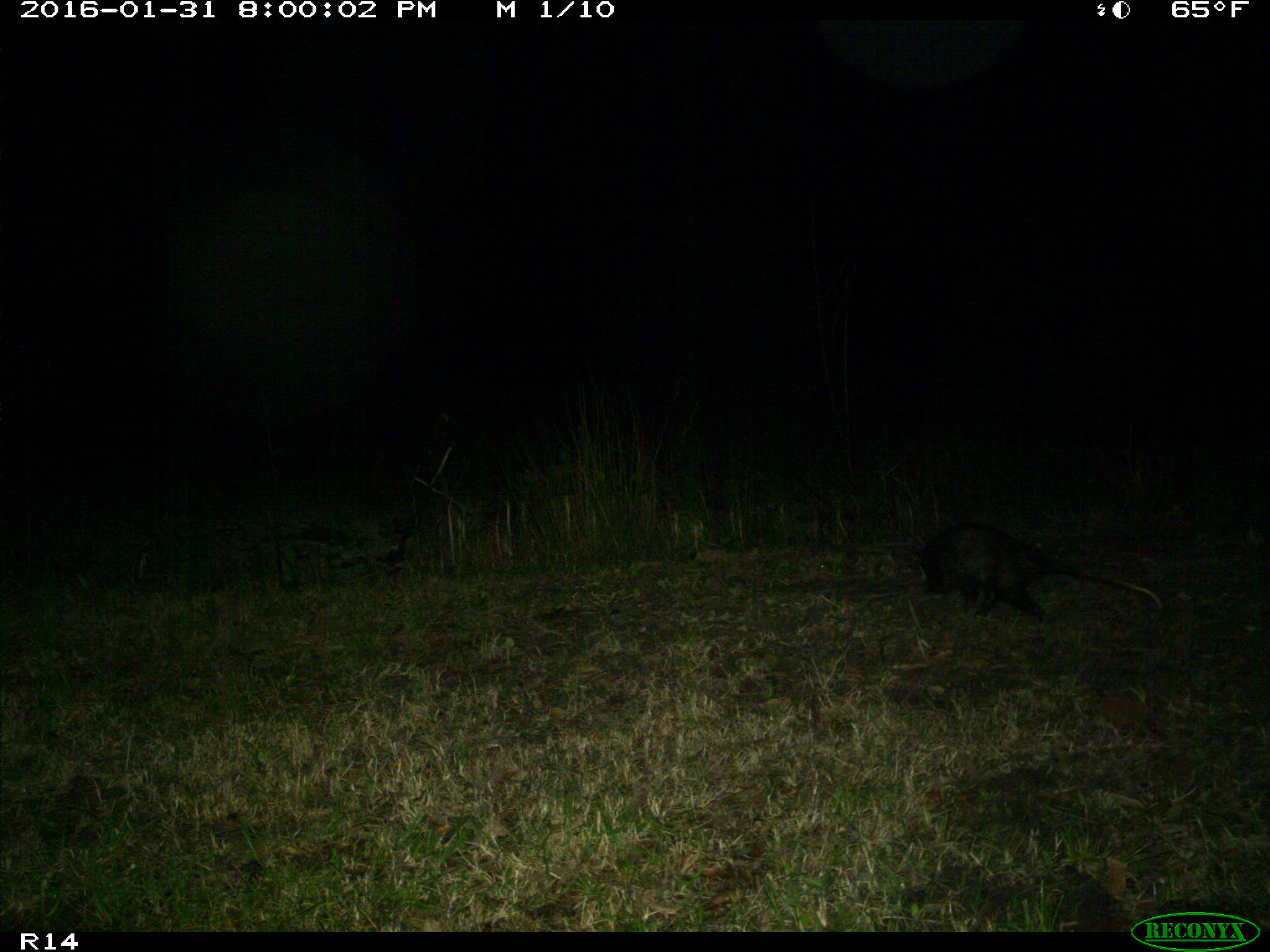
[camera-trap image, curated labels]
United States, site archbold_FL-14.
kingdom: Animalia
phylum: Chordata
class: Mammalia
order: Didelphimorphia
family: Didelphidae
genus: Didelphis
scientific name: Didelphis virginiana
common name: virginia opossum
Didelphis virginiana (virginia opossum).